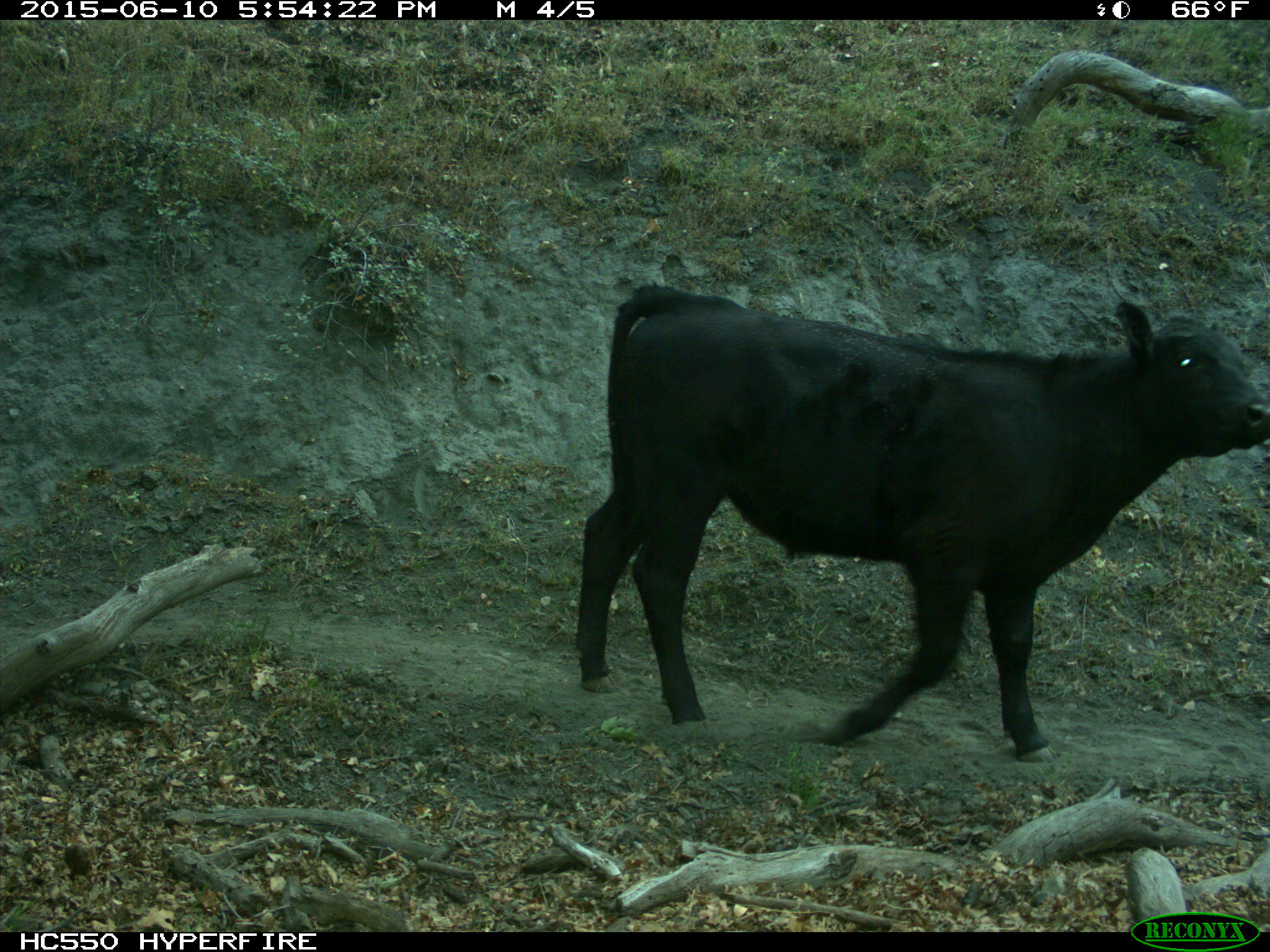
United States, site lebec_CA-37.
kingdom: Animalia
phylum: Chordata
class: Mammalia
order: Artiodactyla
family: Bovidae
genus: Bos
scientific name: Bos taurus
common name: domestic cow